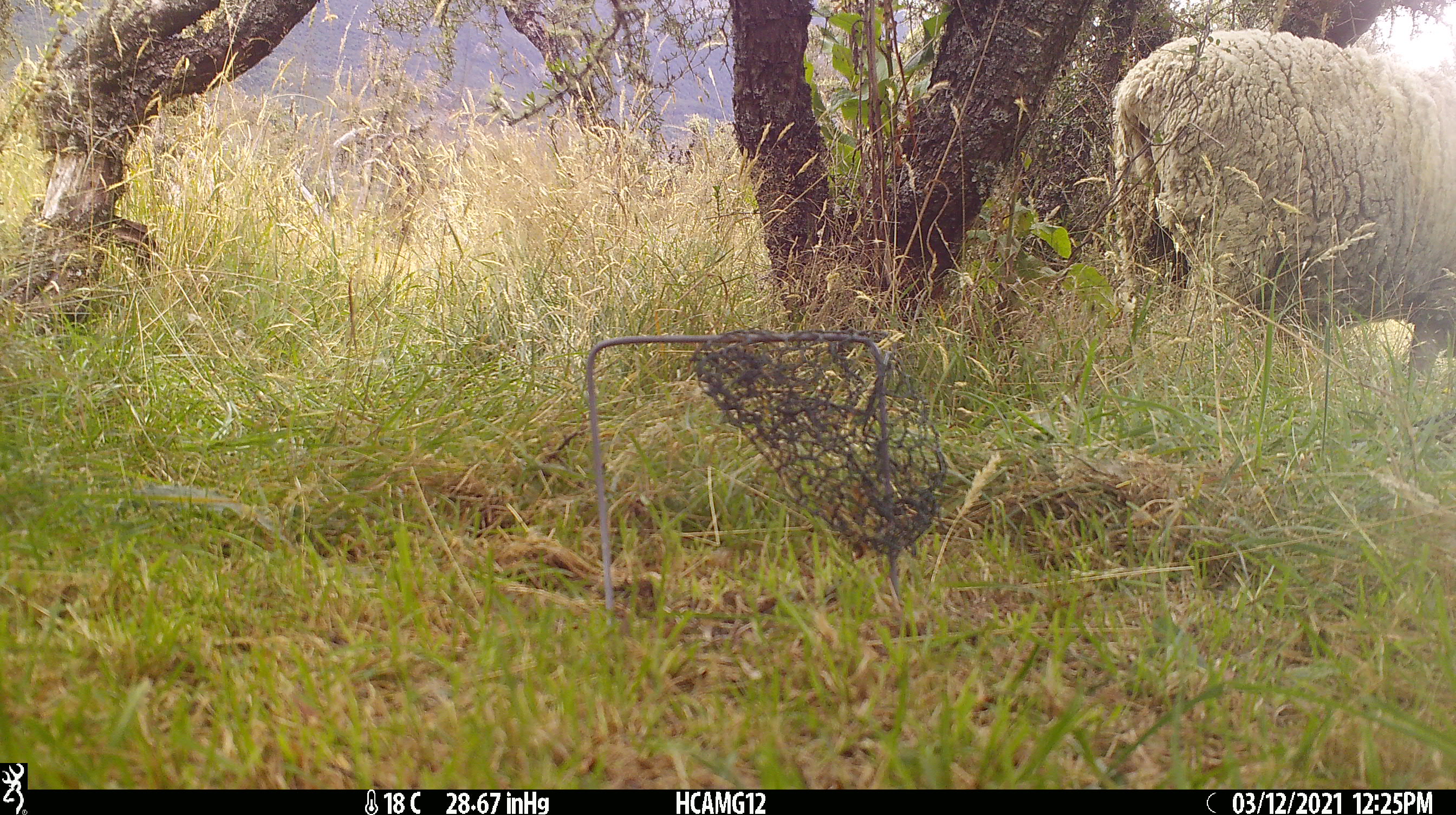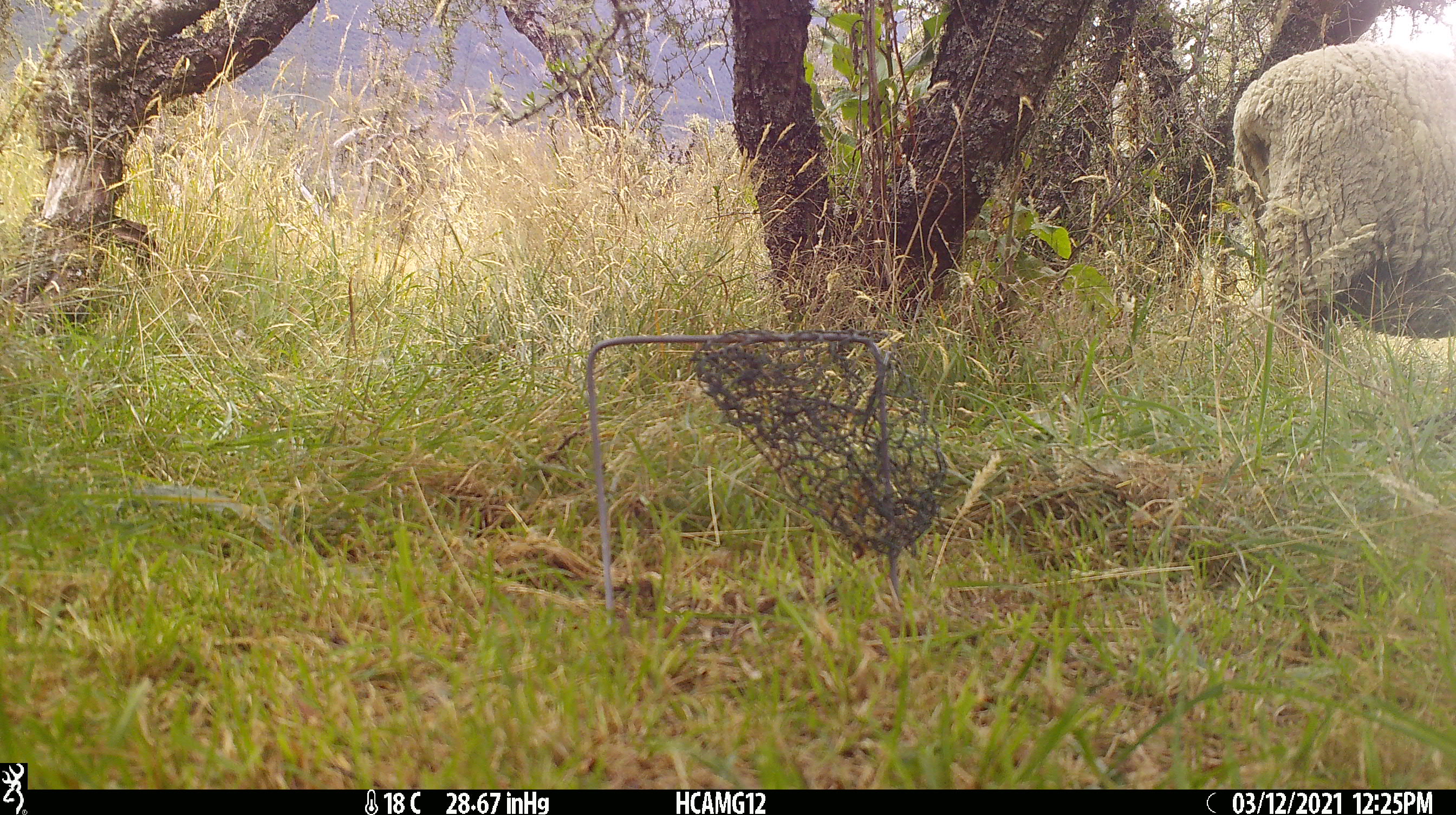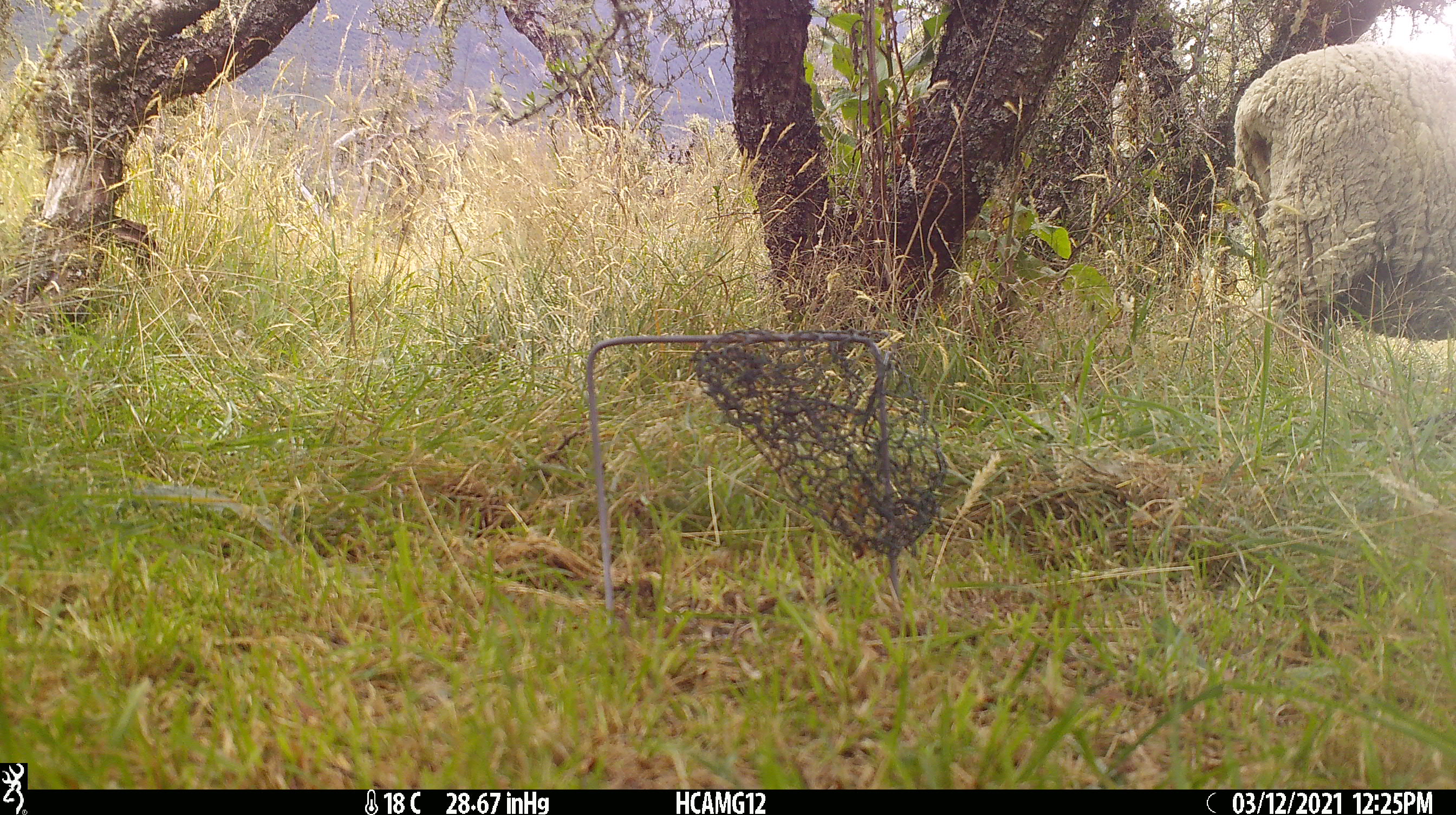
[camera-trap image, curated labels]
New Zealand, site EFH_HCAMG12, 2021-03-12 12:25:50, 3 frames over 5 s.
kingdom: Animalia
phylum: Chordata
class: Mammalia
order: Artiodactyla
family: Bovidae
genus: Ovis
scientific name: Ovis aries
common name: domestic sheep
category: sheep